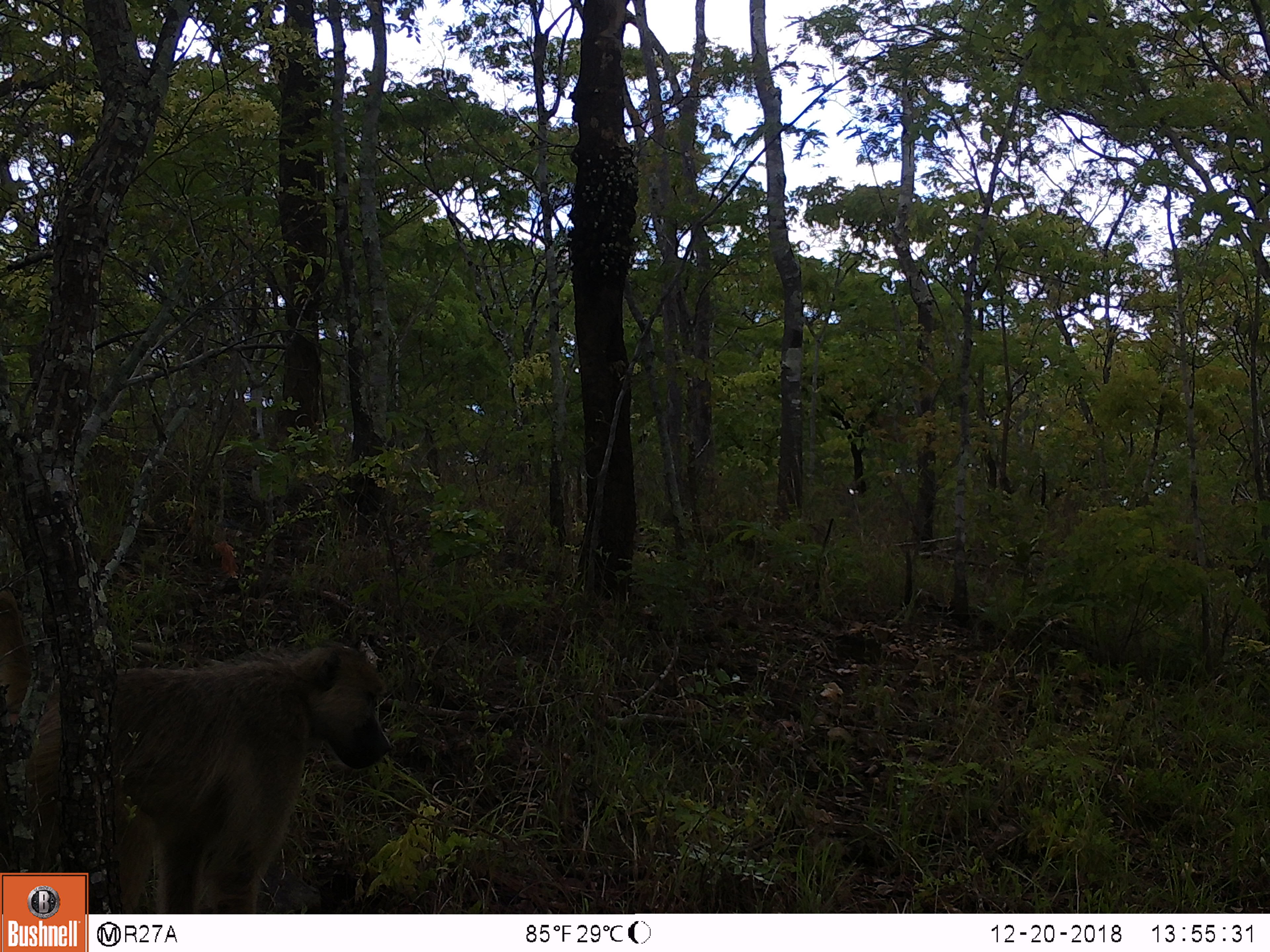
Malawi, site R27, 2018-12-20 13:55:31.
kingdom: Animalia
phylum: Chordata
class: Mammalia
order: Primates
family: Cercopithecidae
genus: Papio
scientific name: Papio cynocephalus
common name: yellow baboon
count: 1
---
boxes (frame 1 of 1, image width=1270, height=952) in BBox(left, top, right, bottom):
yellow baboon: BBox(22, 639, 396, 868)